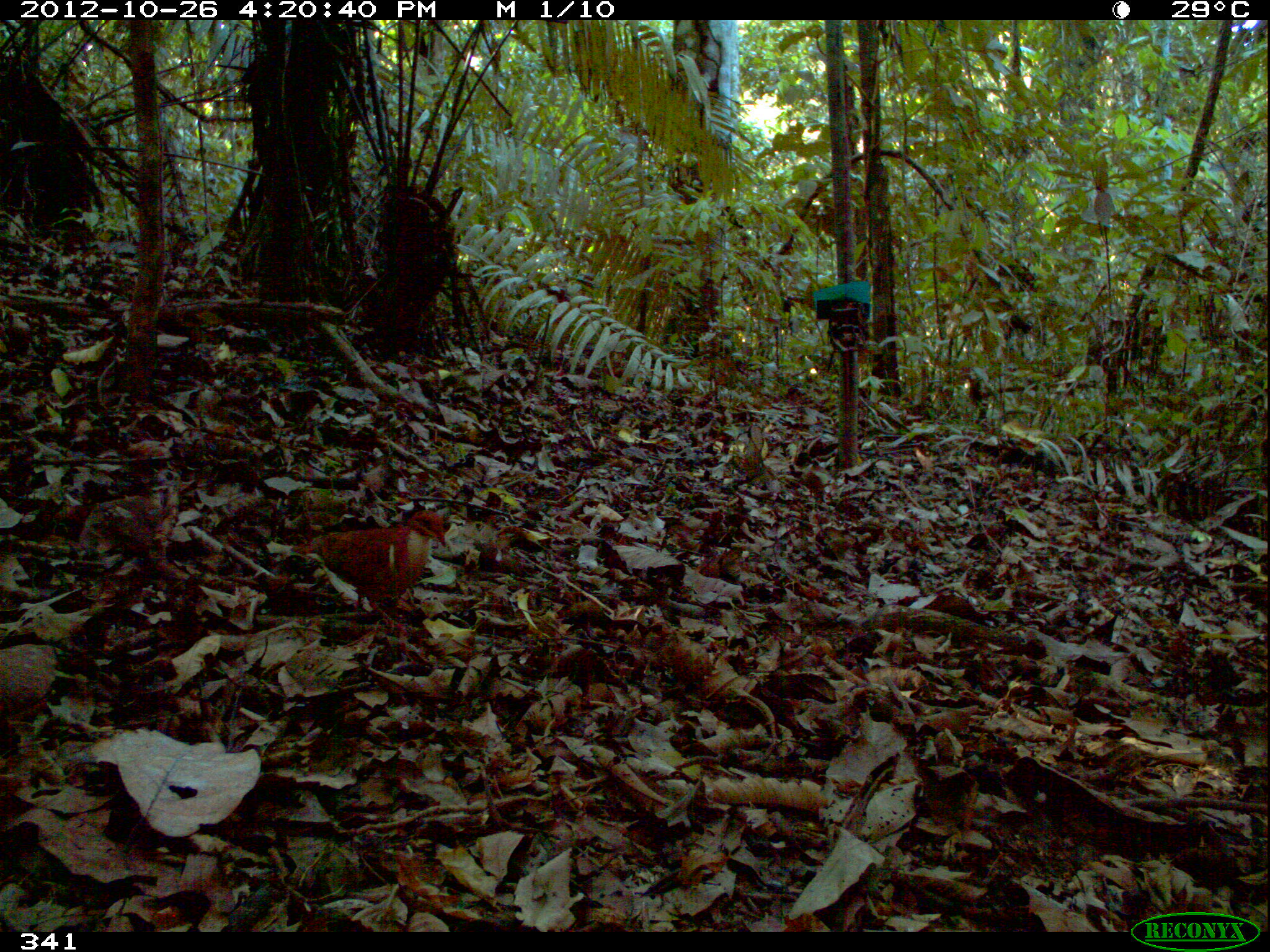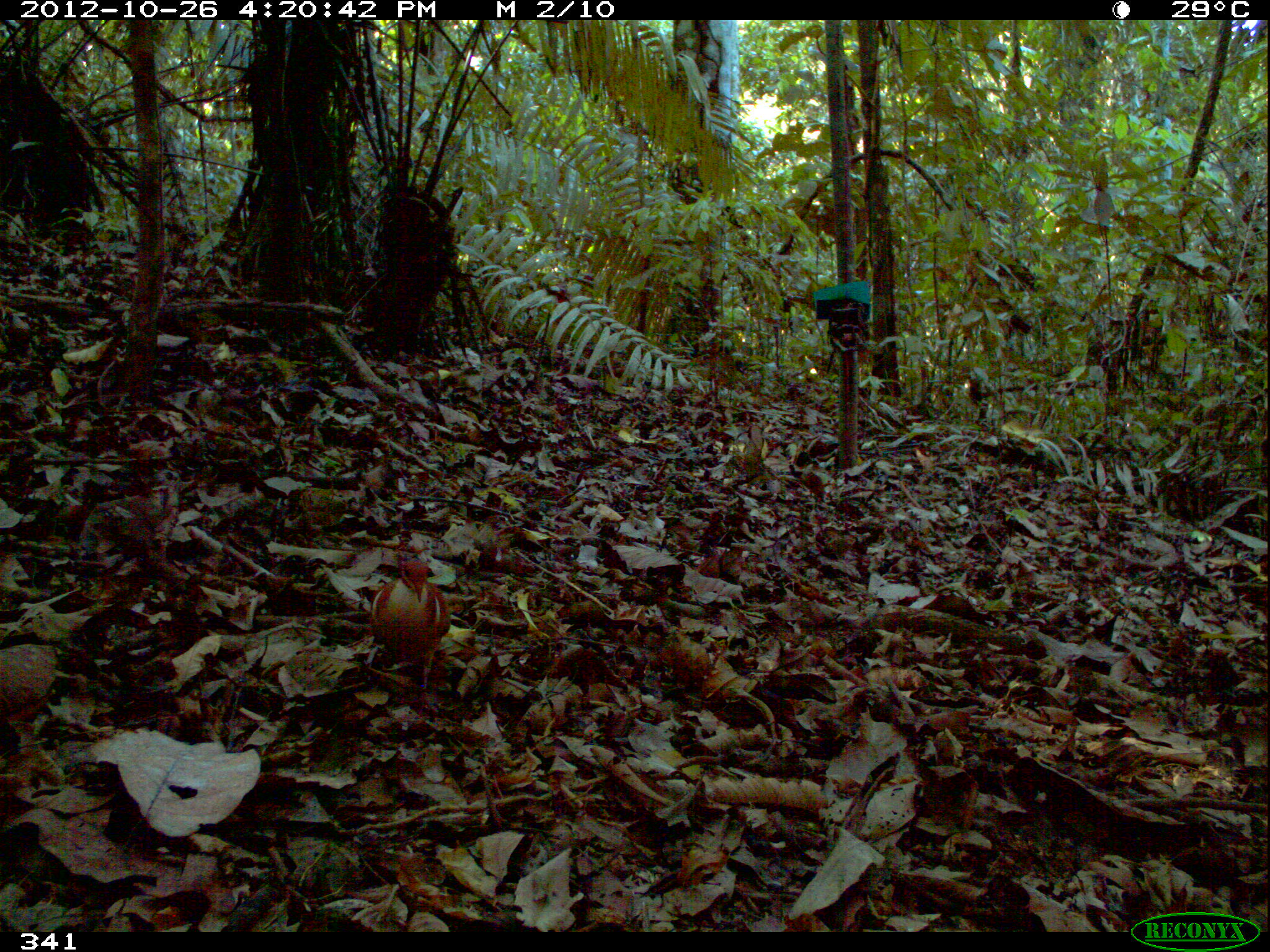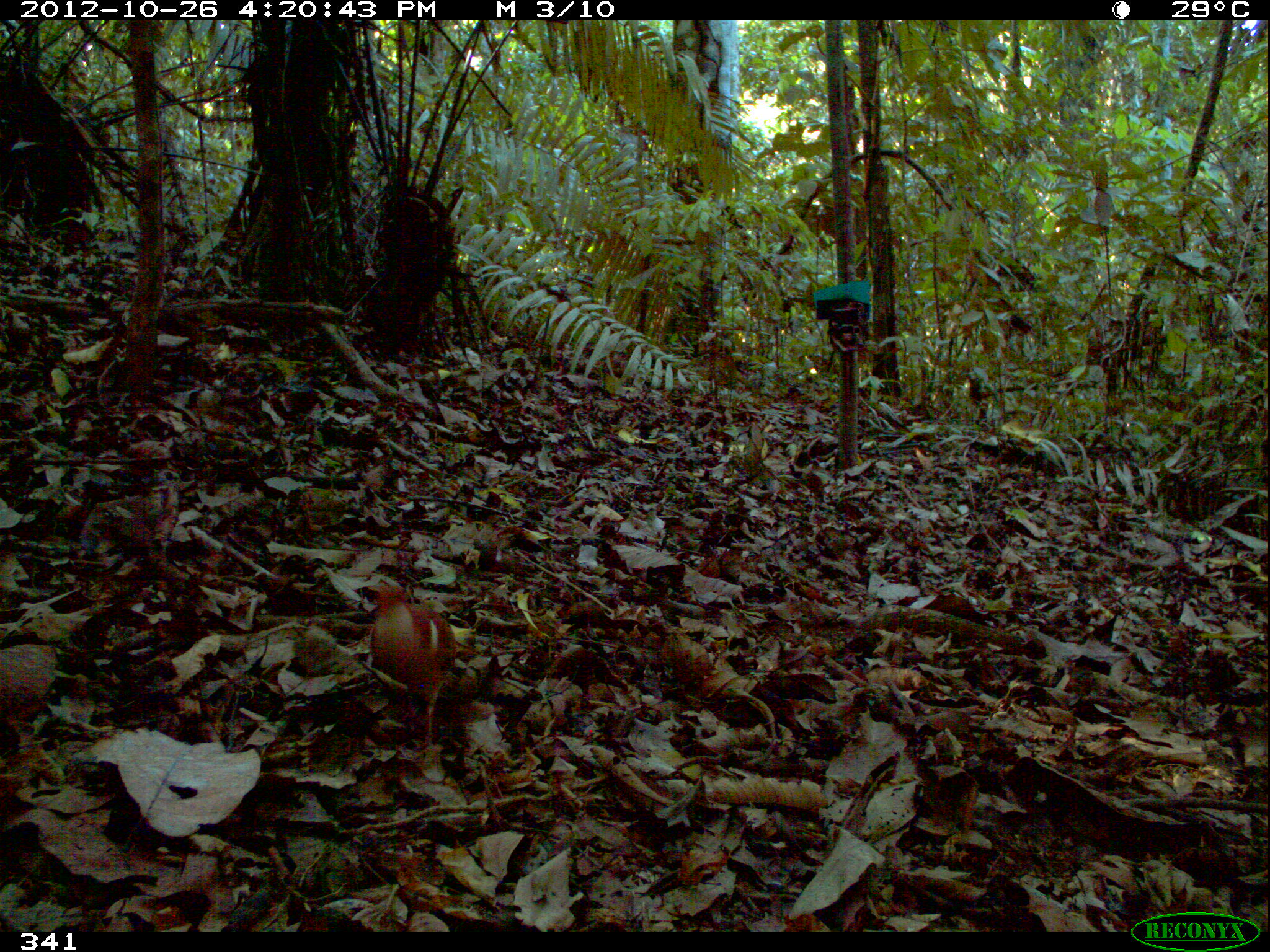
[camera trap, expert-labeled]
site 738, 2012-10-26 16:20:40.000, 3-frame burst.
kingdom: Animalia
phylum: Chordata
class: Aves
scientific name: Aves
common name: bird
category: unknown bird